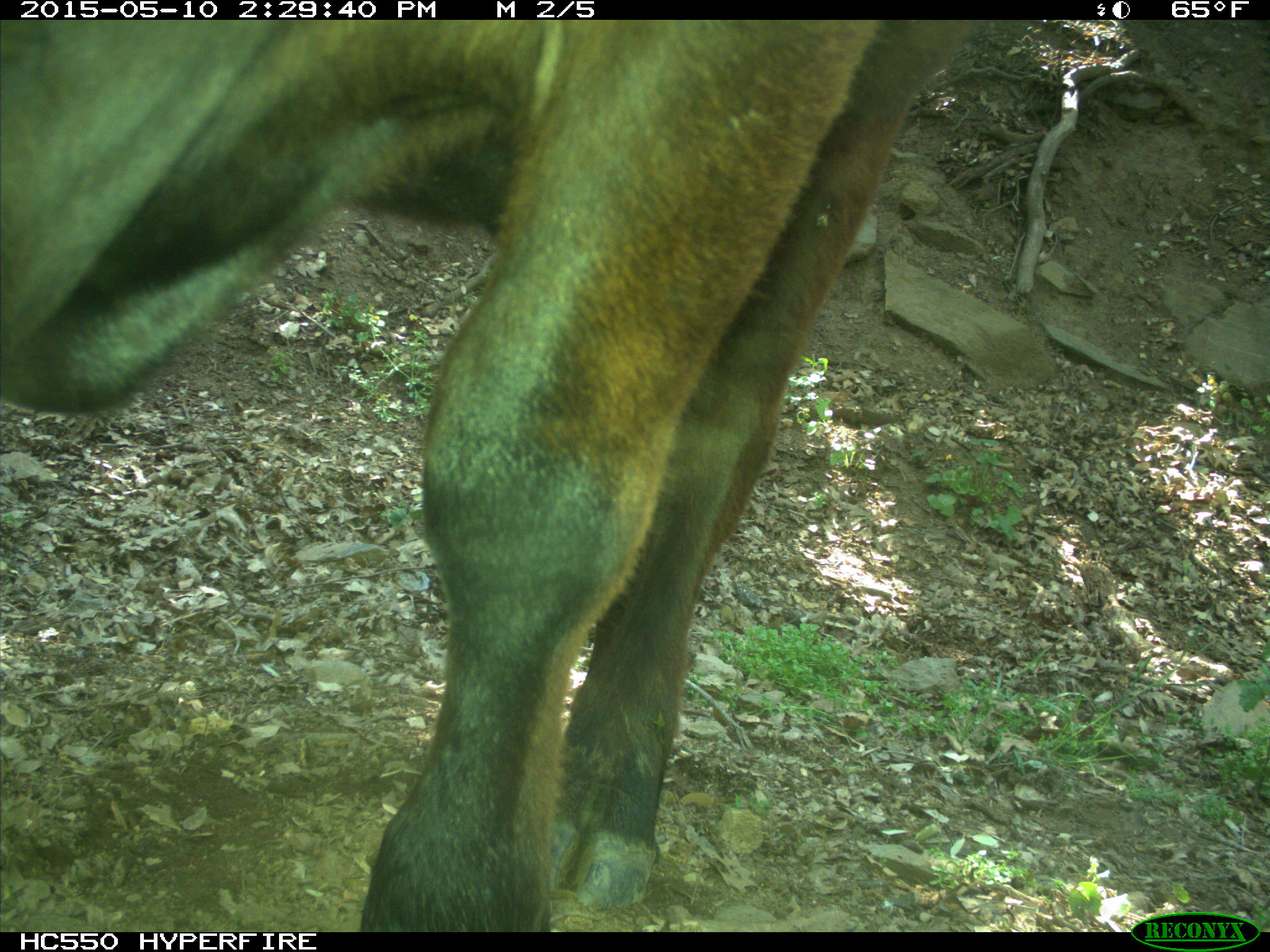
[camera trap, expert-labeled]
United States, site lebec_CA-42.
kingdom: Animalia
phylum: Chordata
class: Mammalia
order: Artiodactyla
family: Bovidae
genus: Bos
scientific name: Bos taurus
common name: domestic cow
Bos taurus (domestic cow).